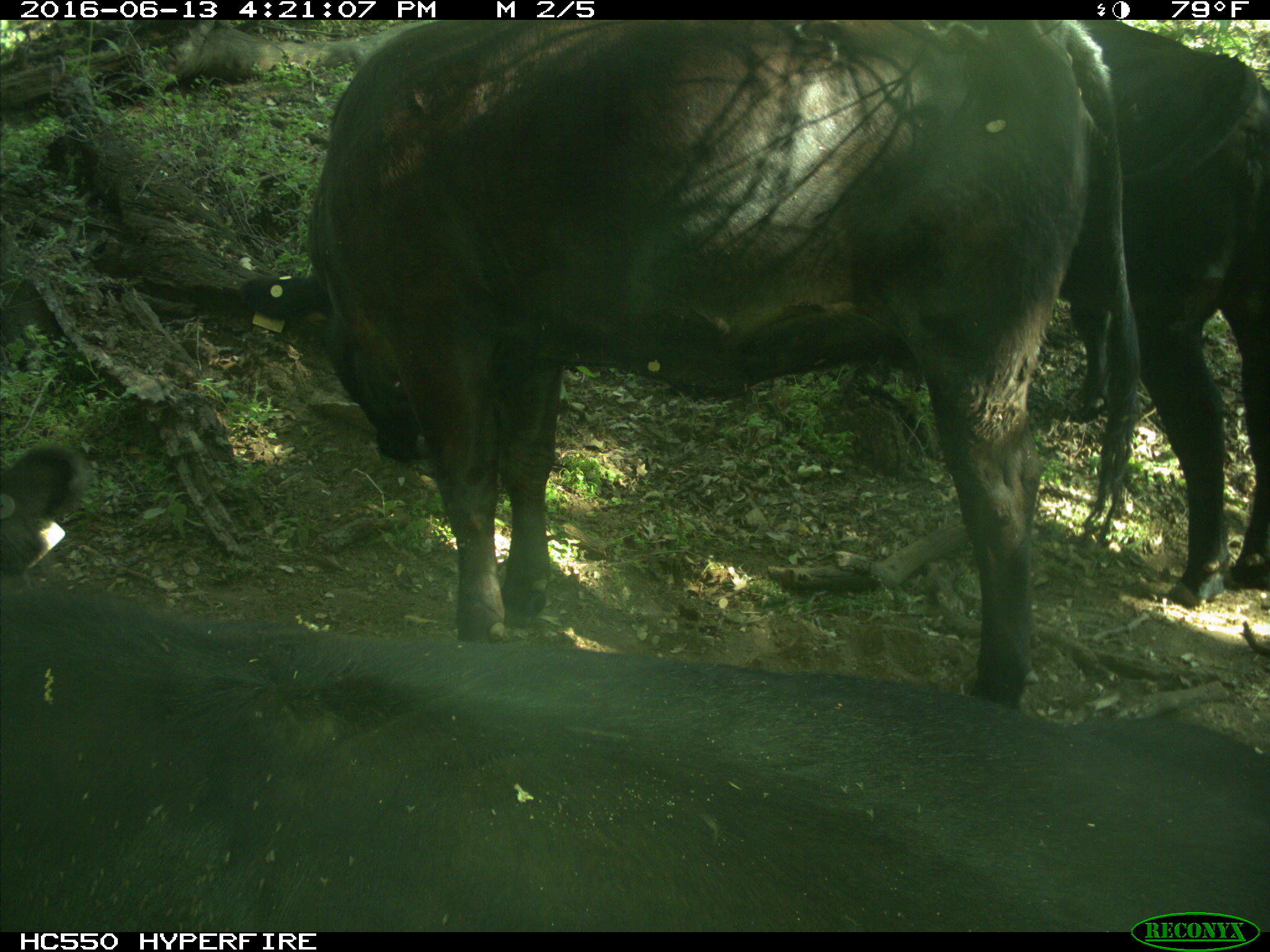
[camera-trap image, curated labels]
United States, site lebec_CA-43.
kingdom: Animalia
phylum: Chordata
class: Mammalia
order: Artiodactyla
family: Bovidae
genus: Bos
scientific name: Bos taurus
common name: domestic cow